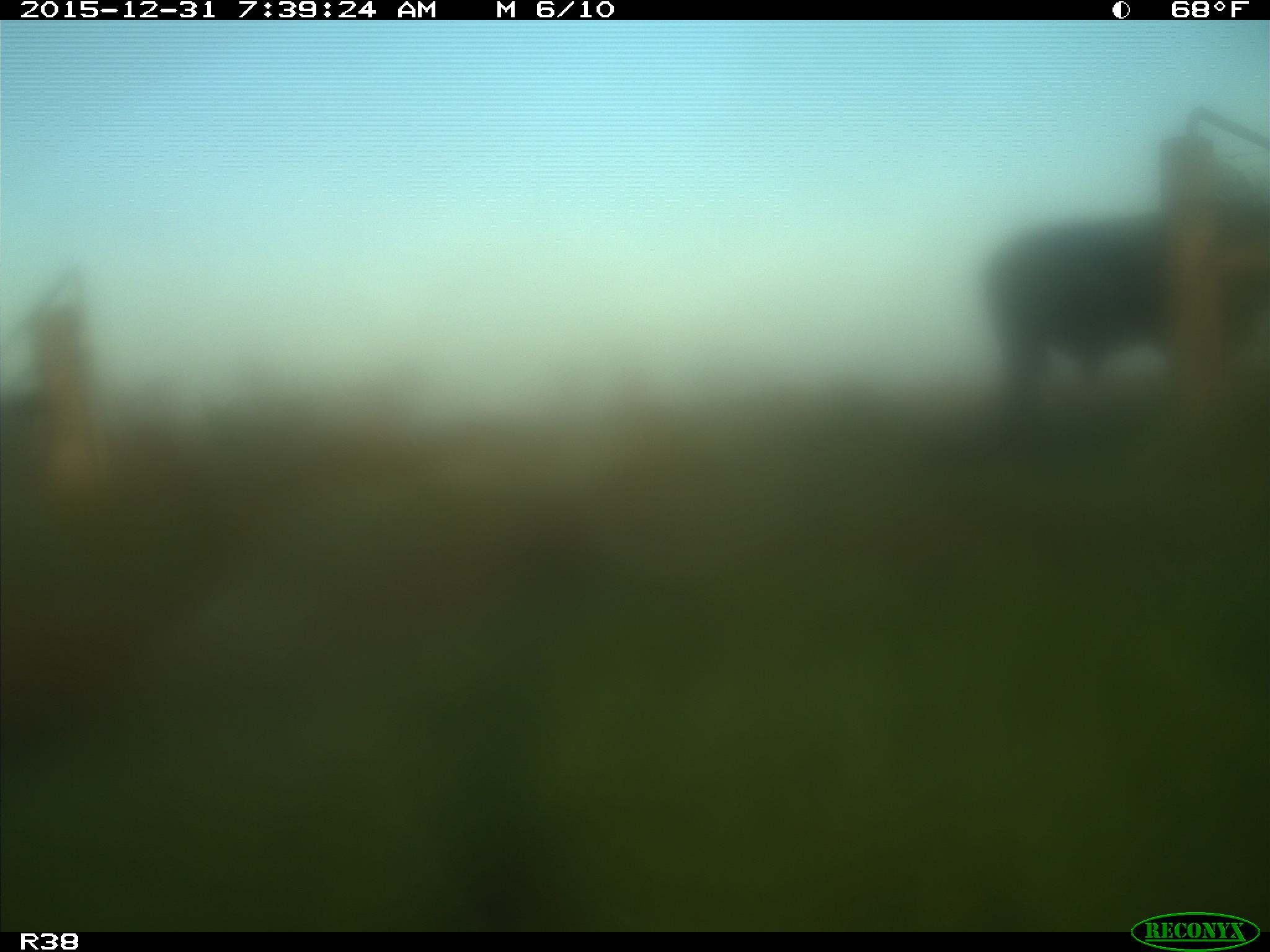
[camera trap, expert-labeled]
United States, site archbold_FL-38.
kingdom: Animalia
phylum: Chordata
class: Mammalia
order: Artiodactyla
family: Bovidae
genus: Bos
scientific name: Bos taurus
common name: domestic cow